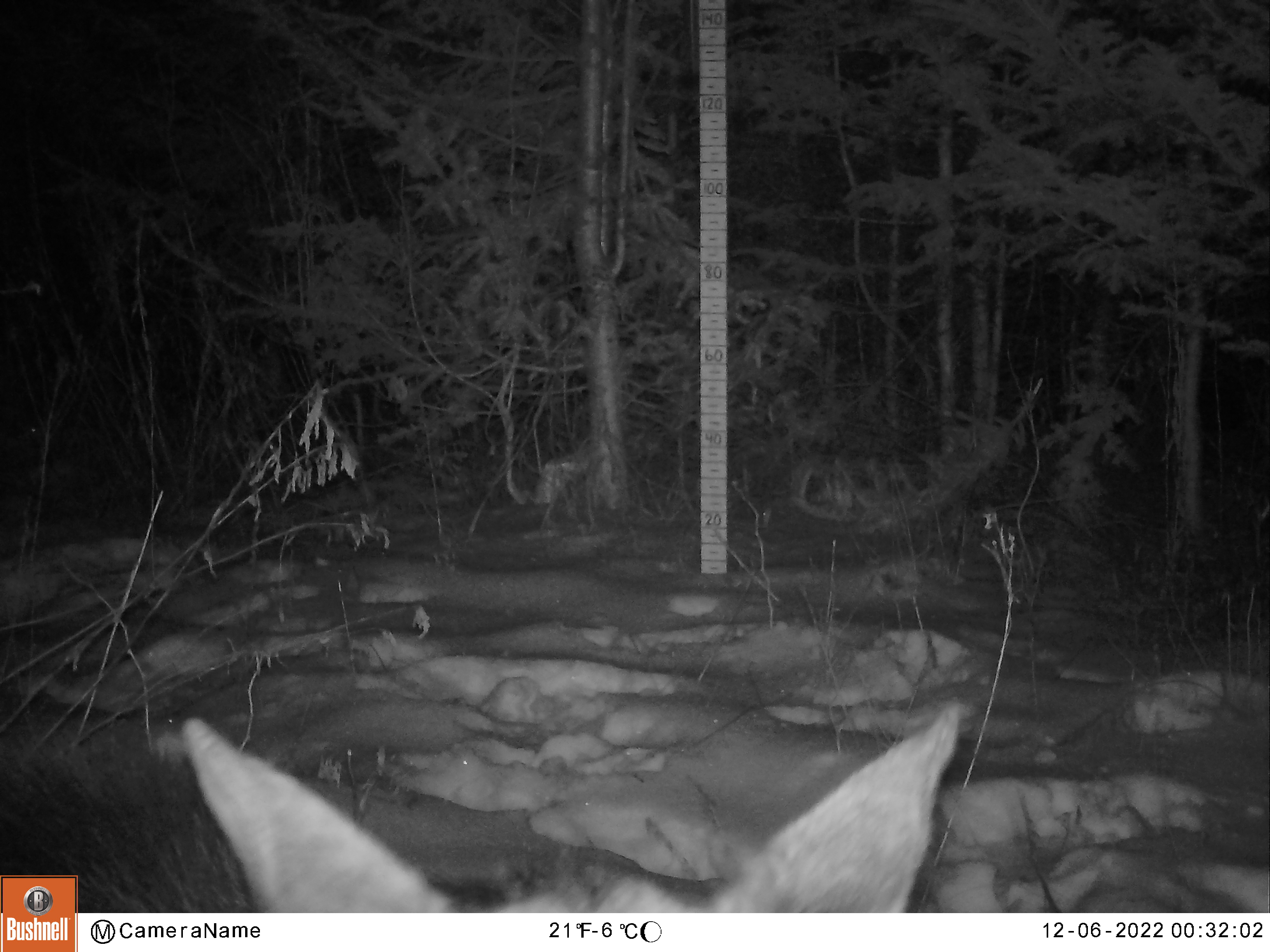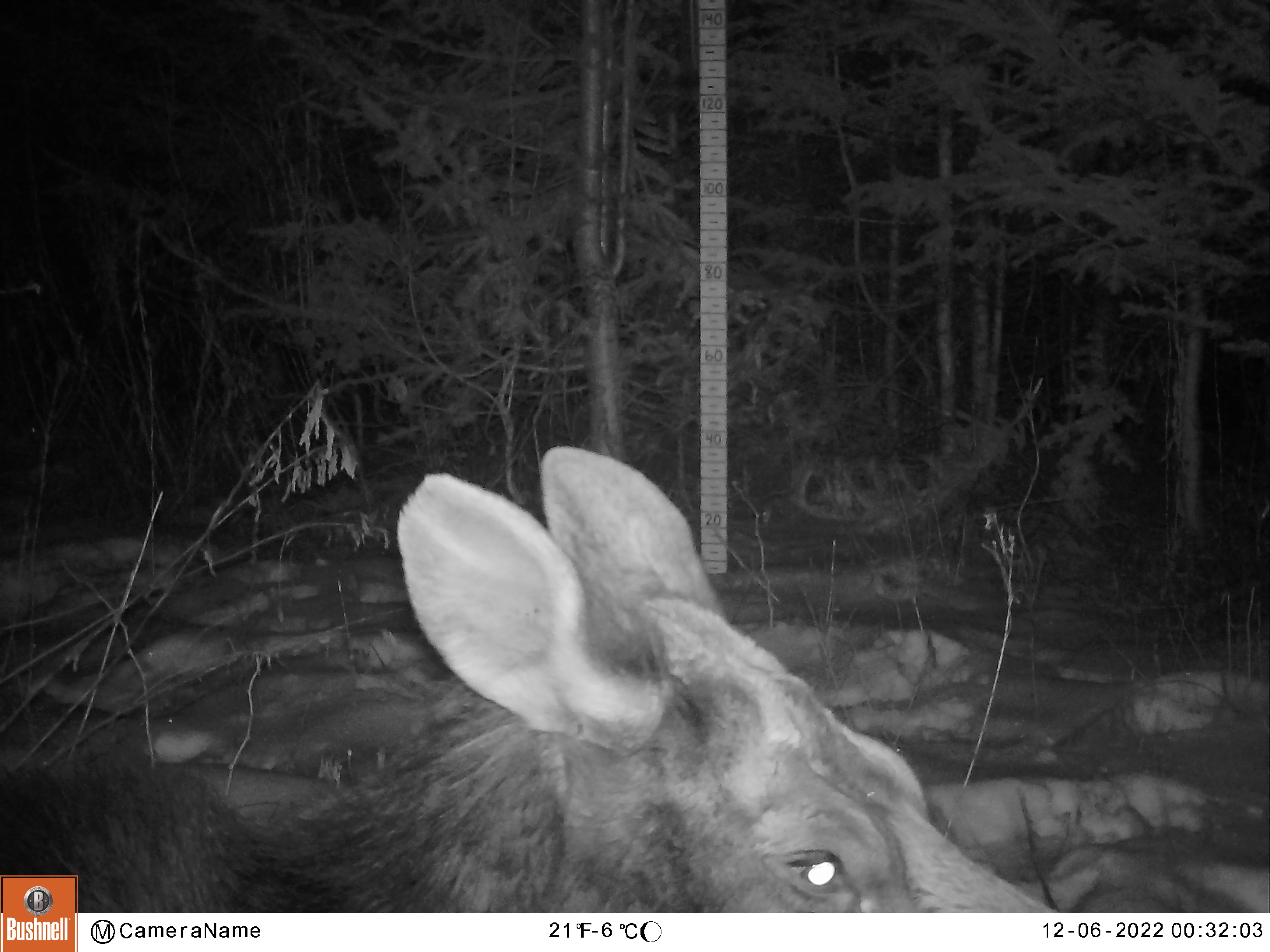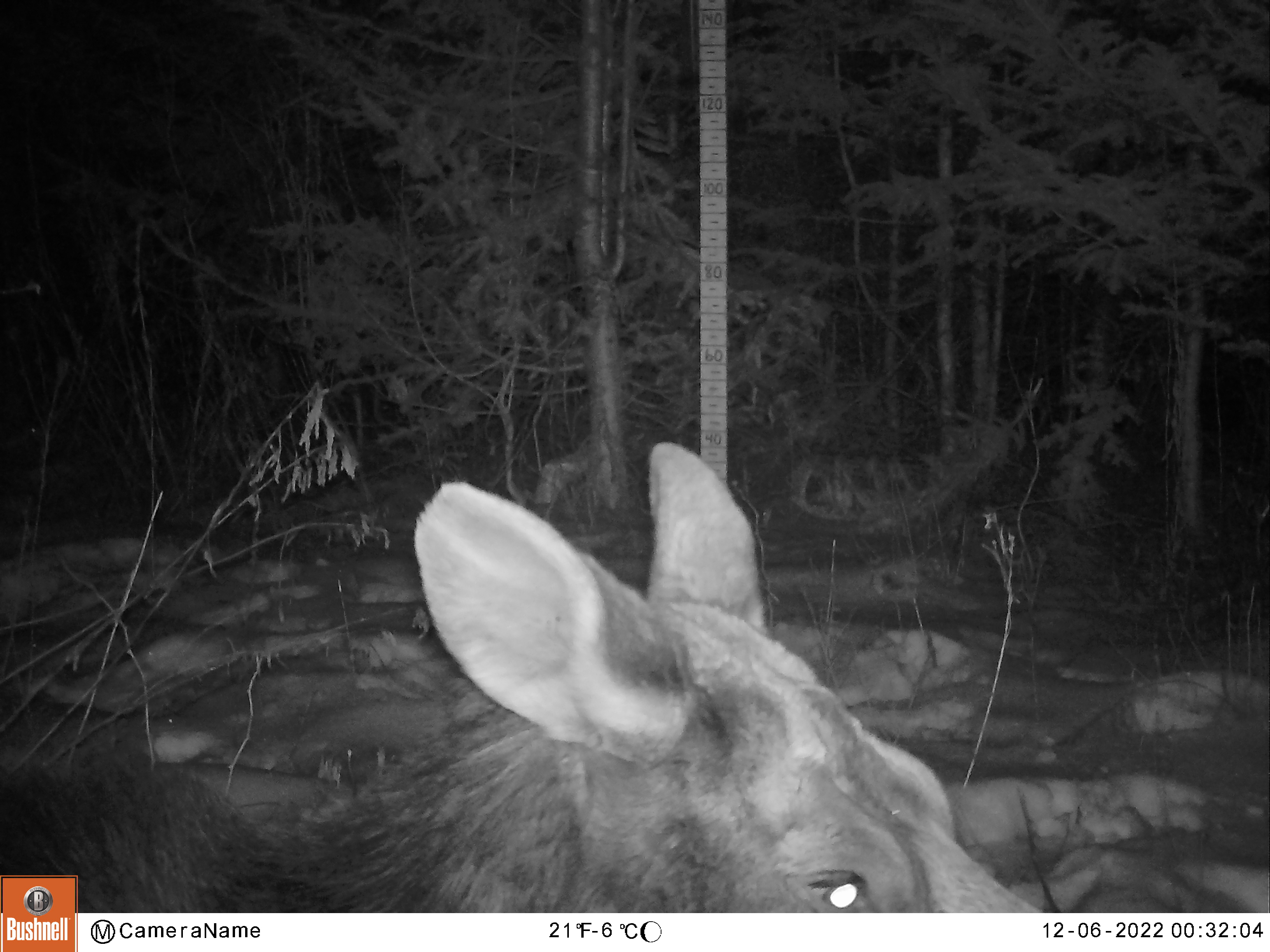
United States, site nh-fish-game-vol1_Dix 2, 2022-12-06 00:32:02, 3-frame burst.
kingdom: Animalia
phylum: Chordata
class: Mammalia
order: Artiodactyla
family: Cervidae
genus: Alces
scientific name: Alces alces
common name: moose